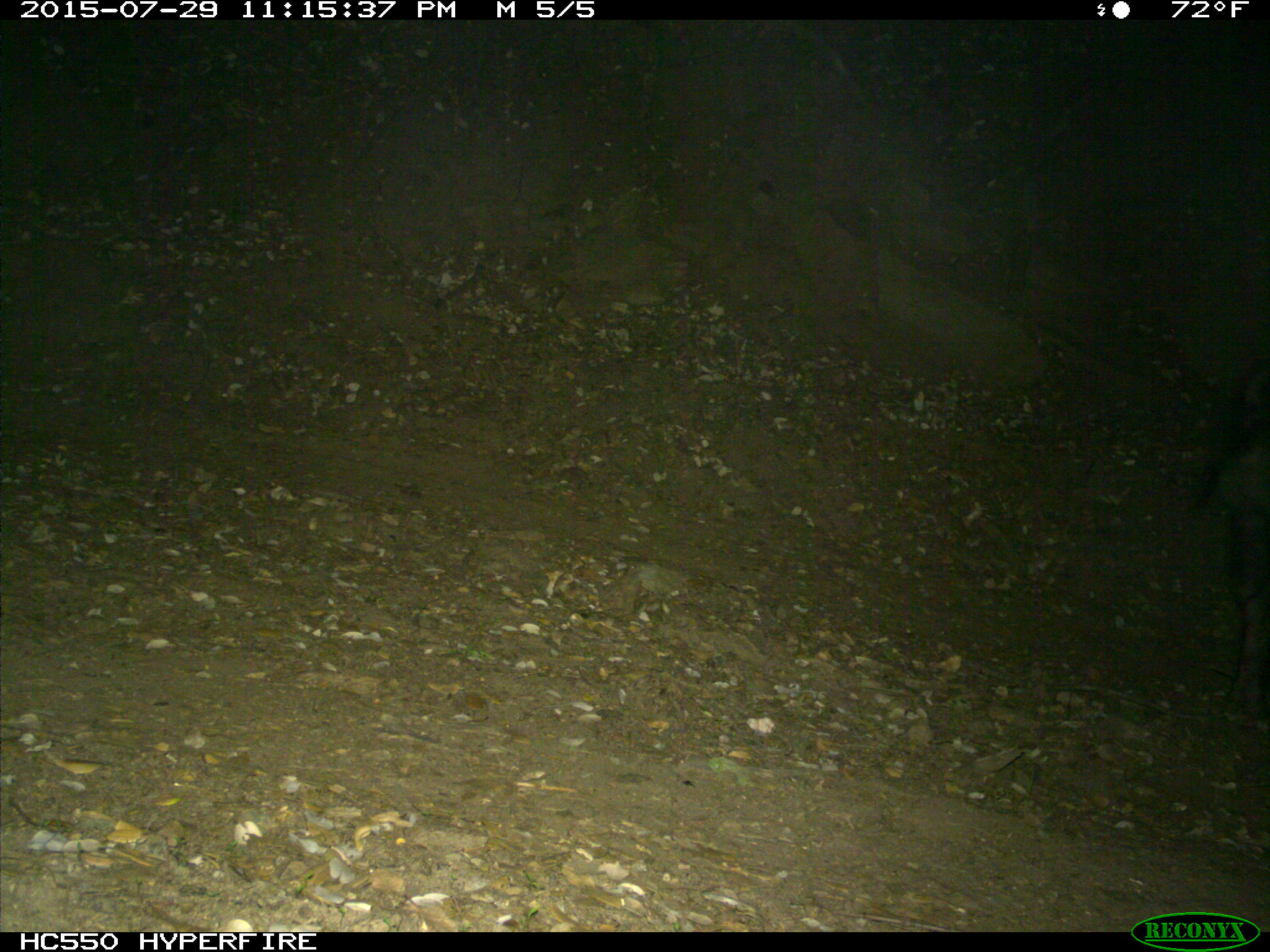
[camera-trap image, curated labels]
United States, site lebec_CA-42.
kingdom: Animalia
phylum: Chordata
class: Mammalia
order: Artiodactyla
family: Suidae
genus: Sus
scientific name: Sus scrofa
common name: wild boar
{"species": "Sus scrofa (wild boar)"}